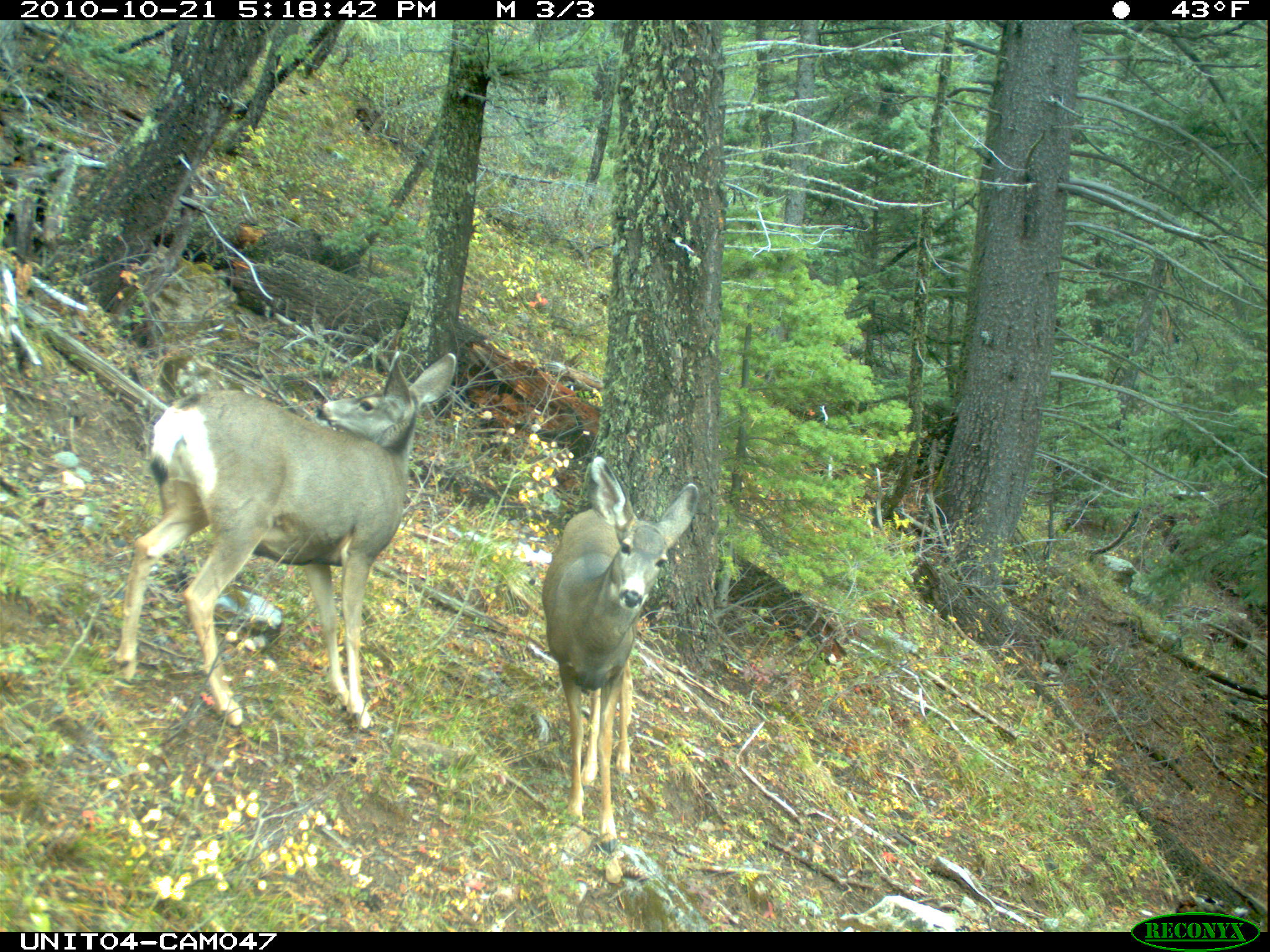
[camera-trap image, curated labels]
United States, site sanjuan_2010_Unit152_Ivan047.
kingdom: Animalia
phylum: Chordata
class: Mammalia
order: Artiodactyla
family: Cervidae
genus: Odocoileus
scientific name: Odocoileus hemionus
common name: mule deer